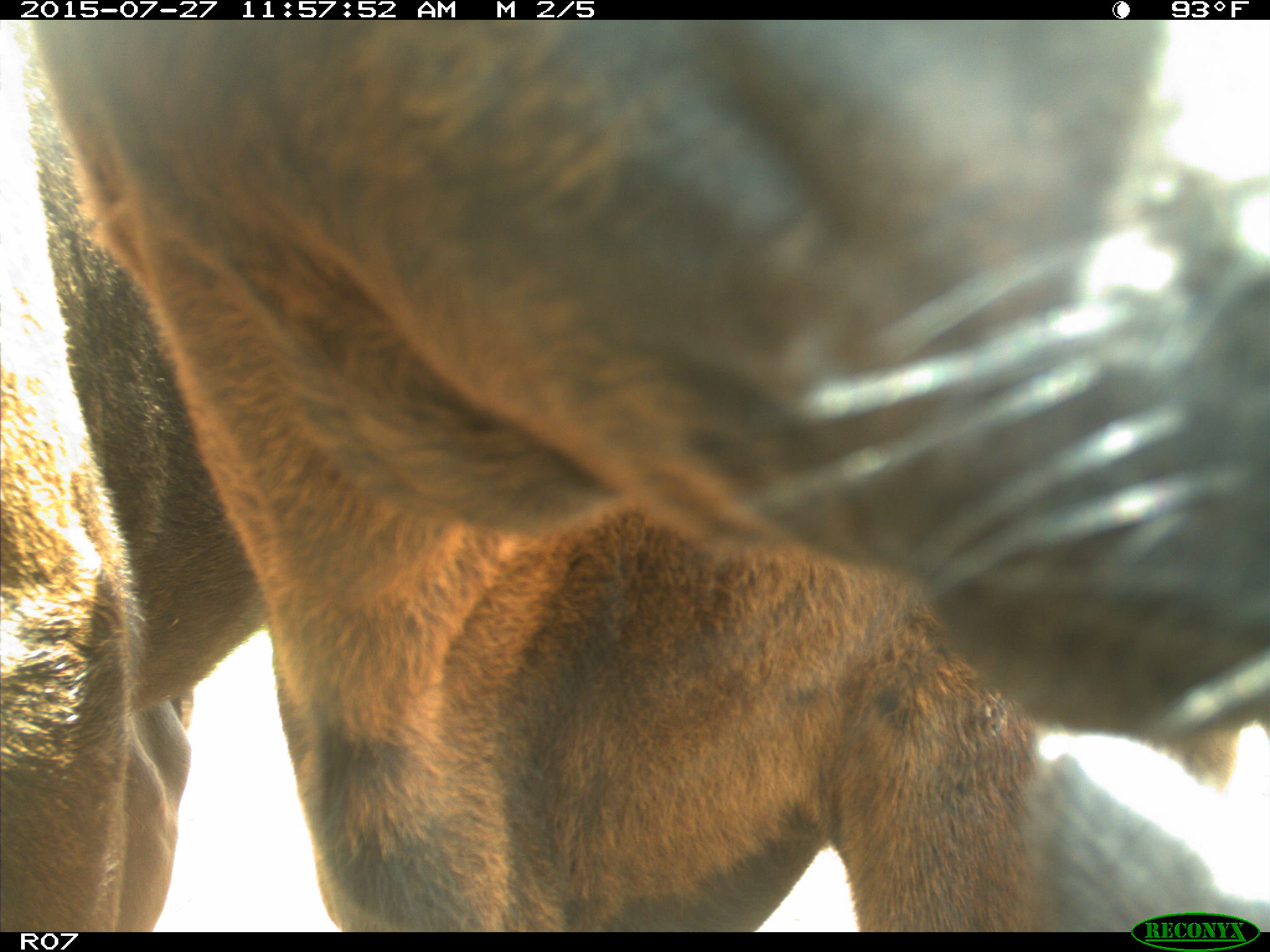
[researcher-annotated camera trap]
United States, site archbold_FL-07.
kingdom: Animalia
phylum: Chordata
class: Mammalia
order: Artiodactyla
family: Bovidae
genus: Bos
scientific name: Bos taurus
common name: domestic cow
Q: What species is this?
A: Bos taurus (domestic cow).